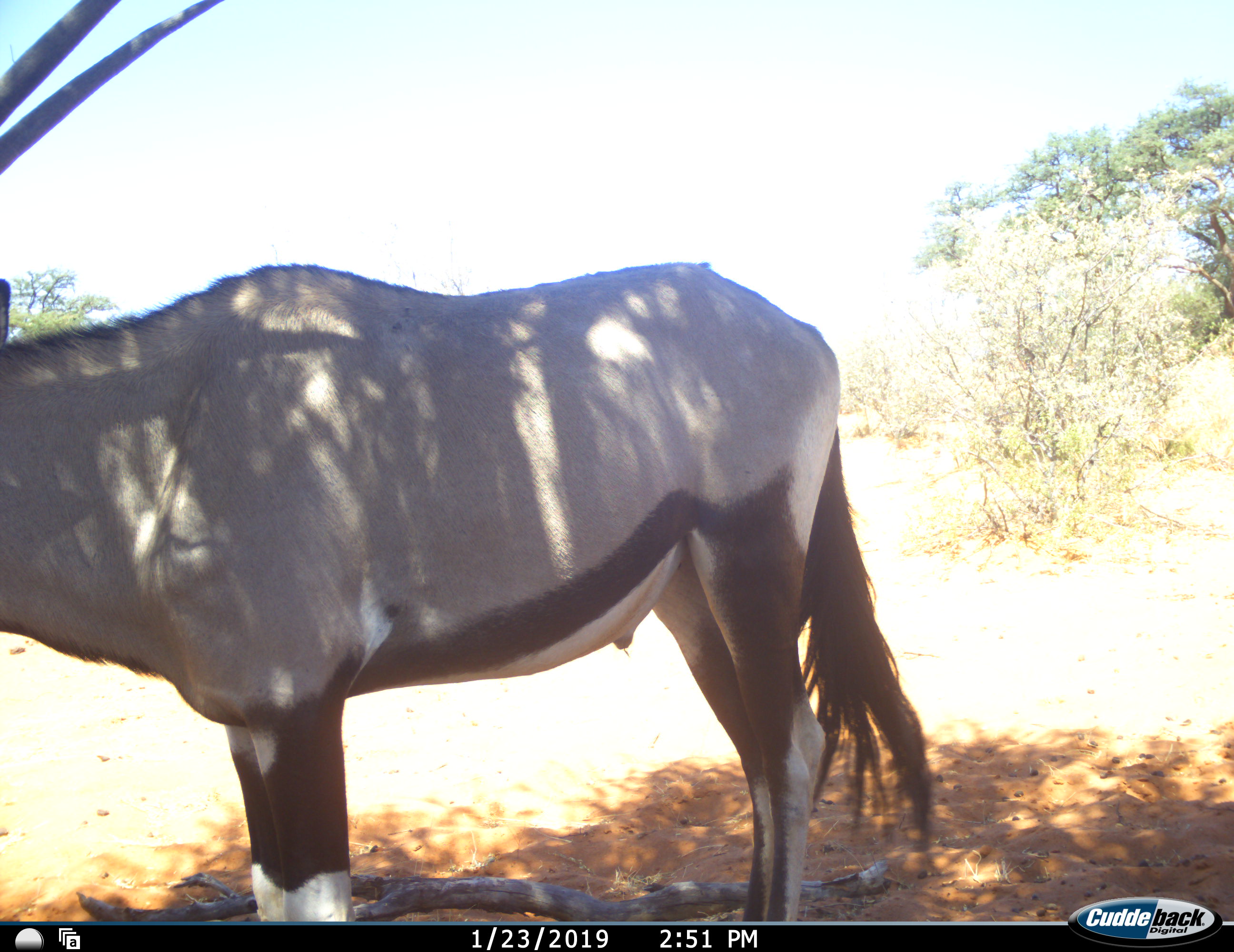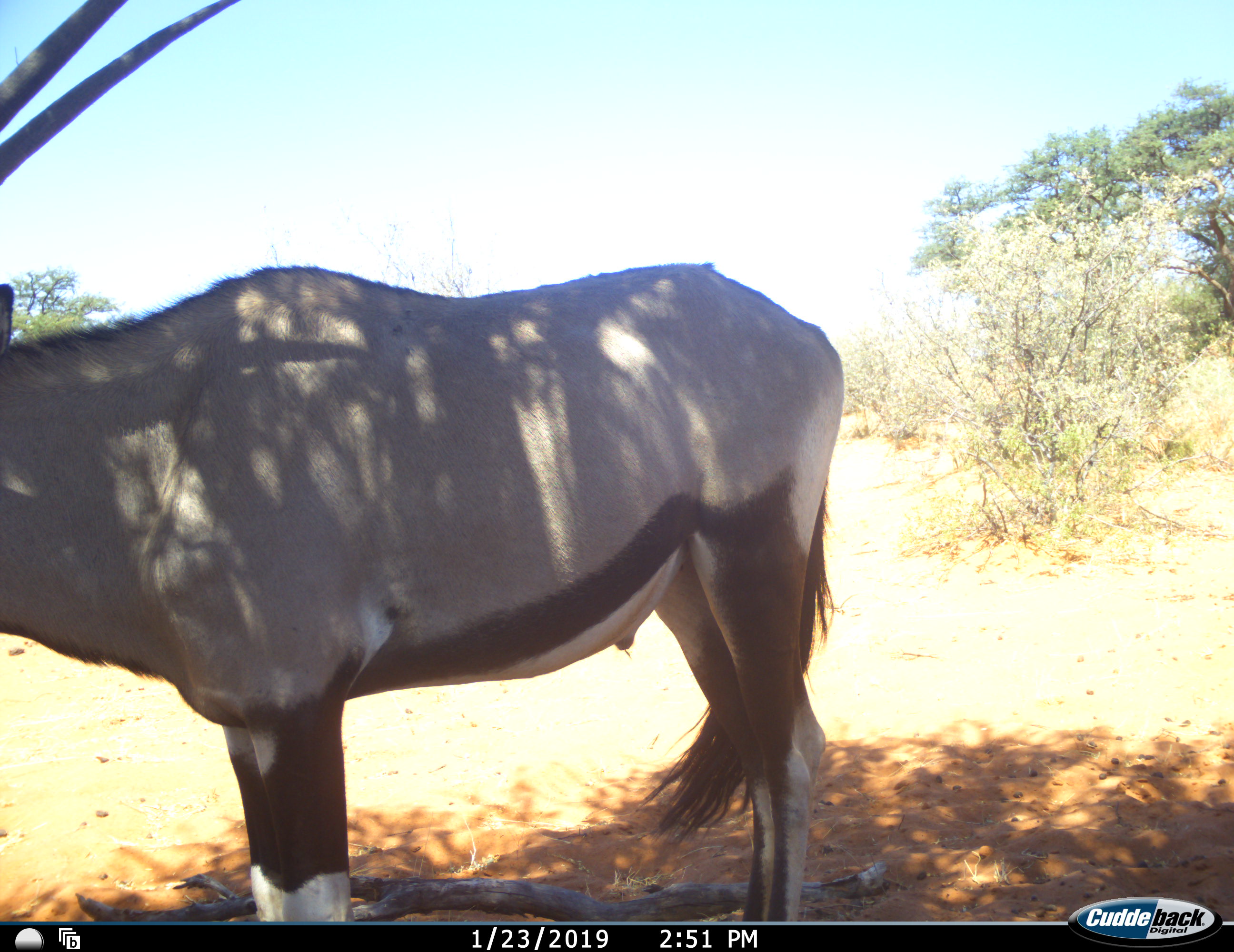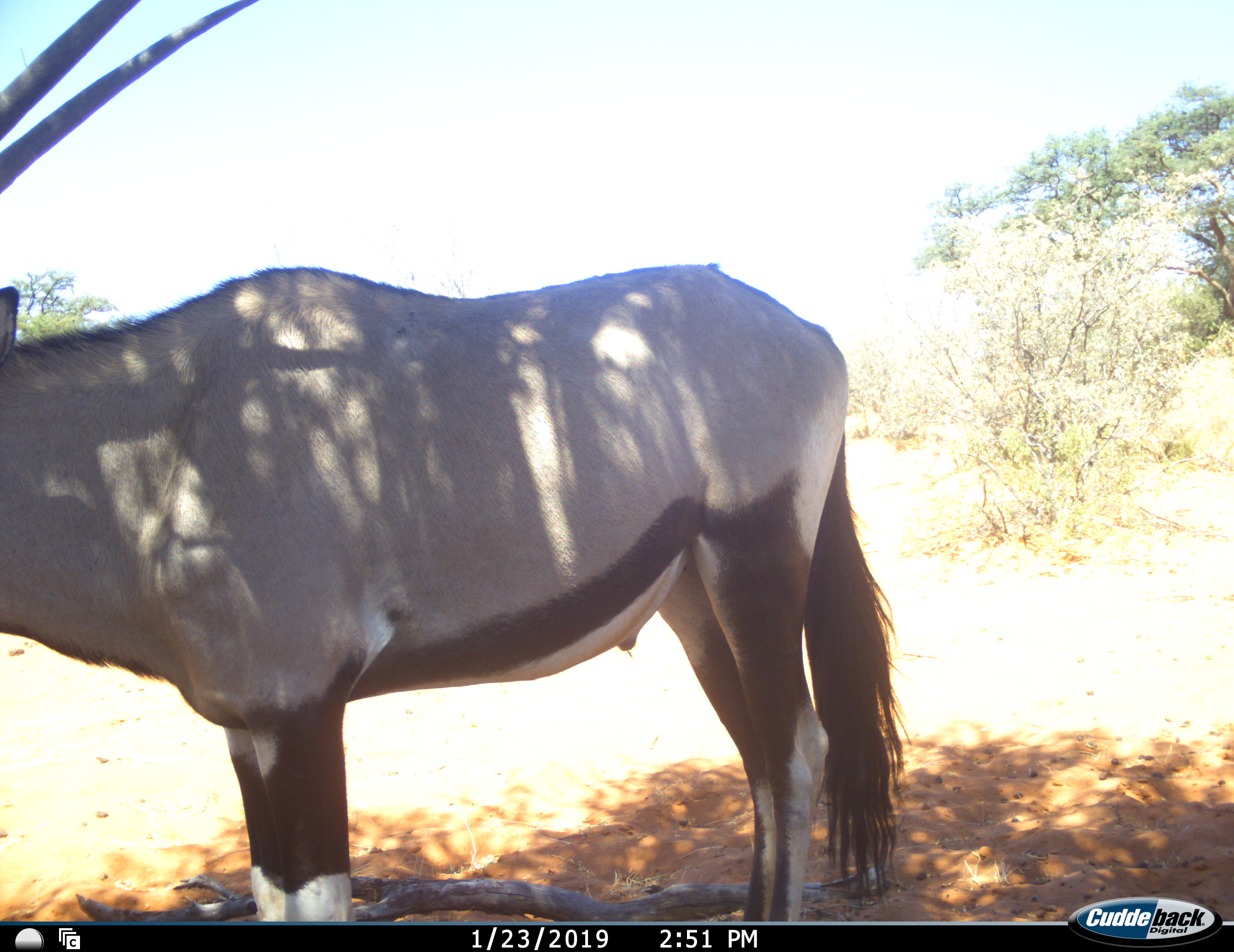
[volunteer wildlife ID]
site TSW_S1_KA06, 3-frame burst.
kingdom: Animalia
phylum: Chordata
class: Mammalia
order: Artiodactyla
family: Bovidae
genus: Oryx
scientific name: Oryx gazella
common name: gemsbok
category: oryx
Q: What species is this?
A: Oryx (gemsbok) (Oryx gazella).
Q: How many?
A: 1.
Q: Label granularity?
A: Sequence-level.